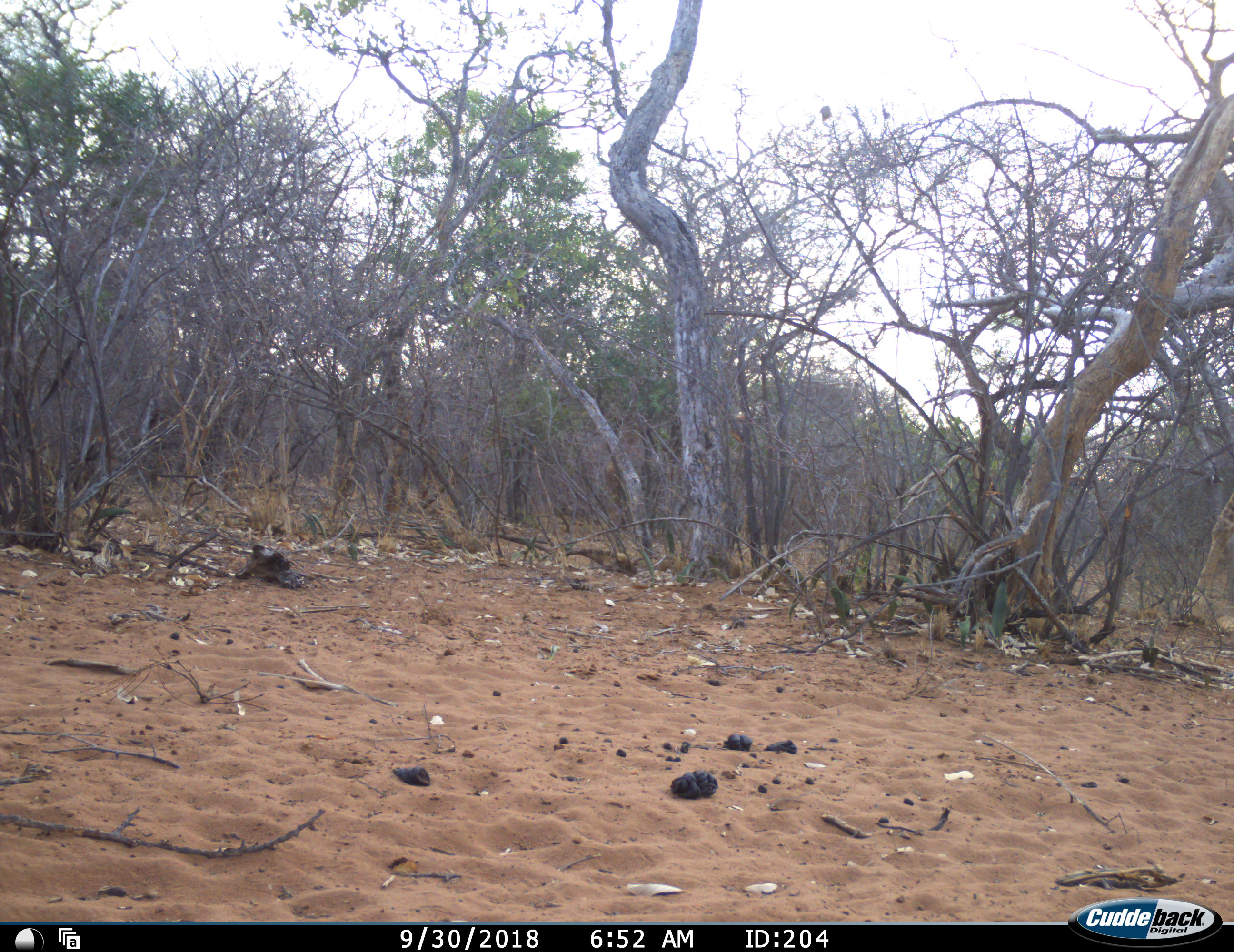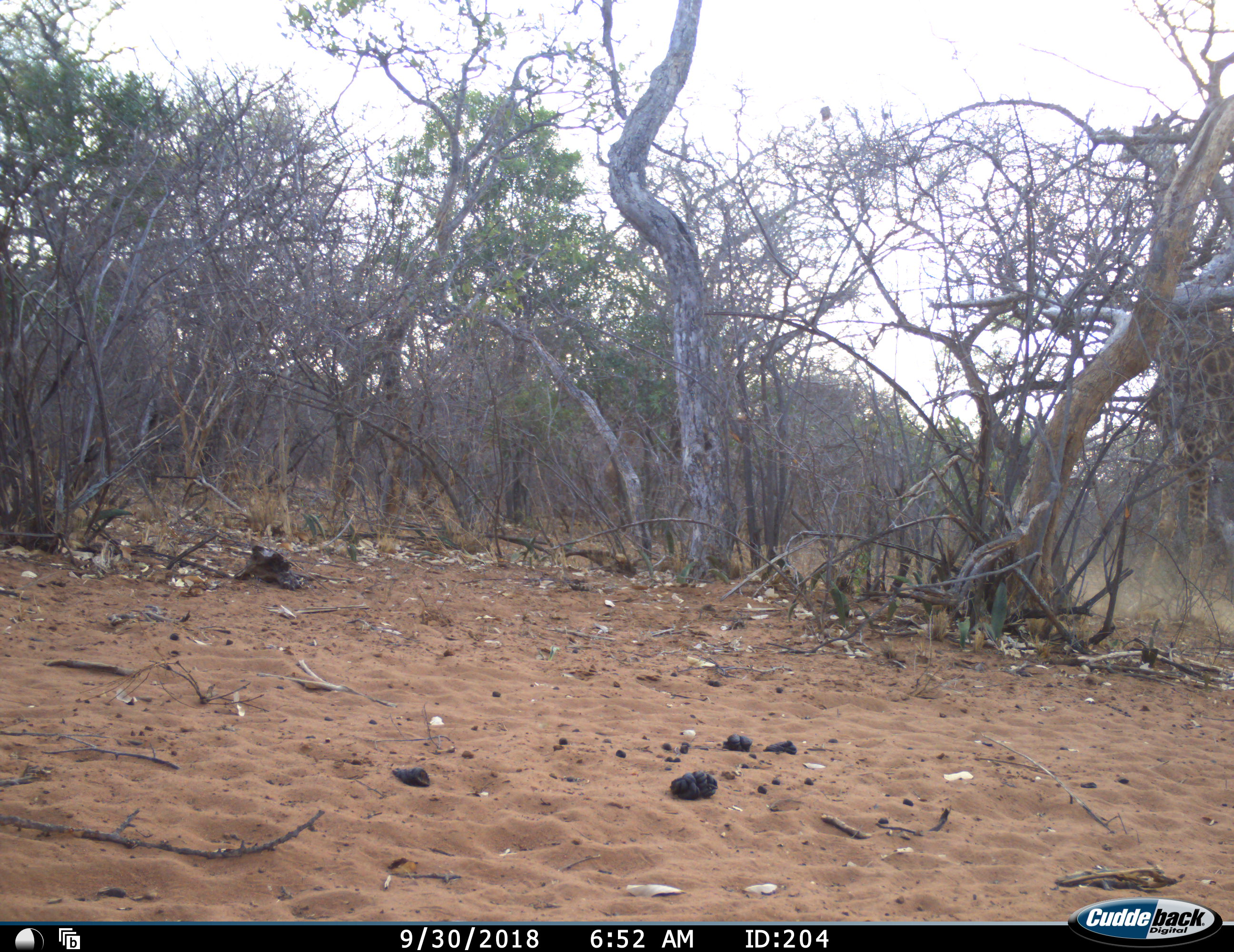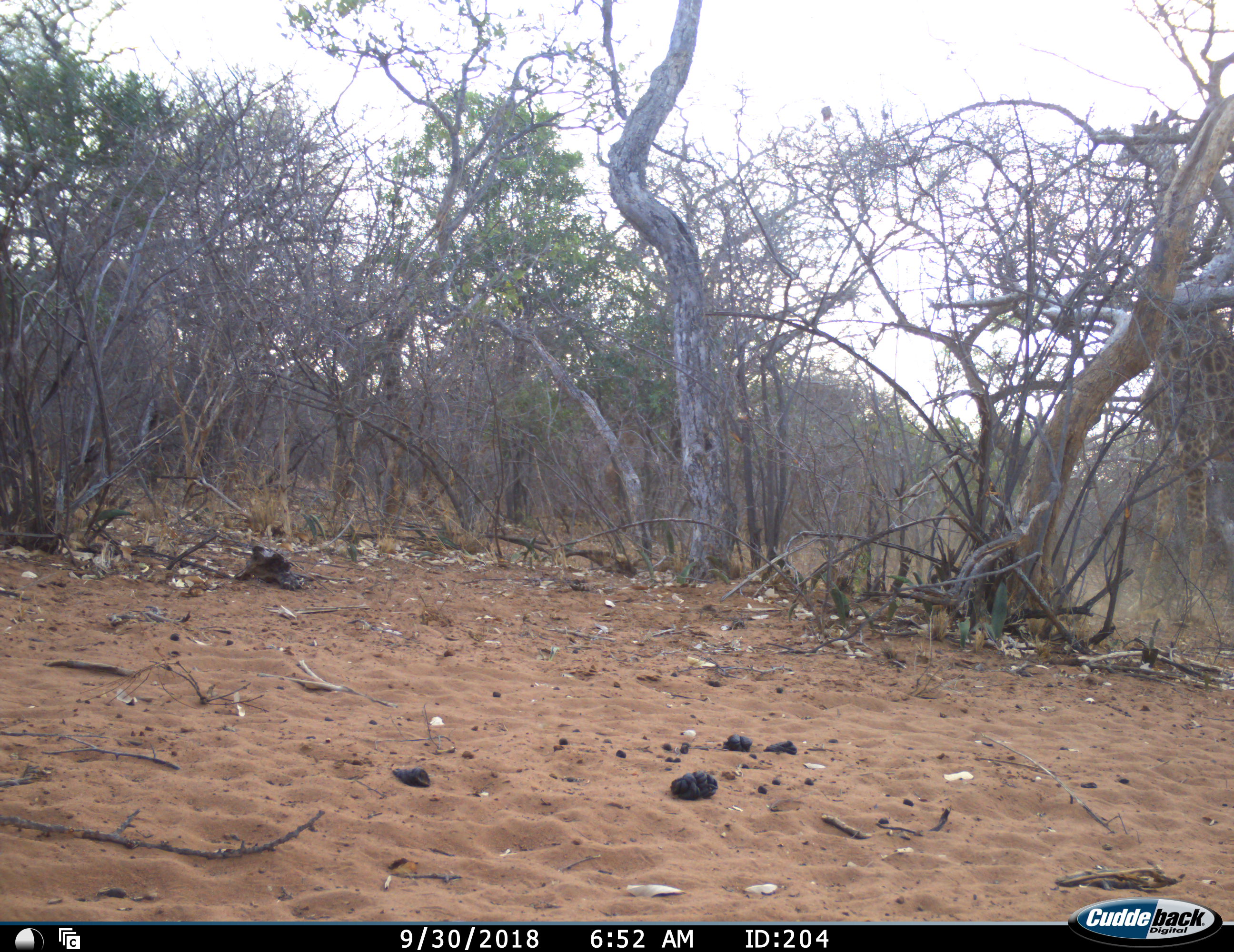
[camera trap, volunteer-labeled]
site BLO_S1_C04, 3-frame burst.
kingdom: Animalia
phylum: Chordata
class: Mammalia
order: Artiodactyla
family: Giraffidae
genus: Giraffa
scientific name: Giraffa camelopardalis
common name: giraffe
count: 1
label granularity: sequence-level